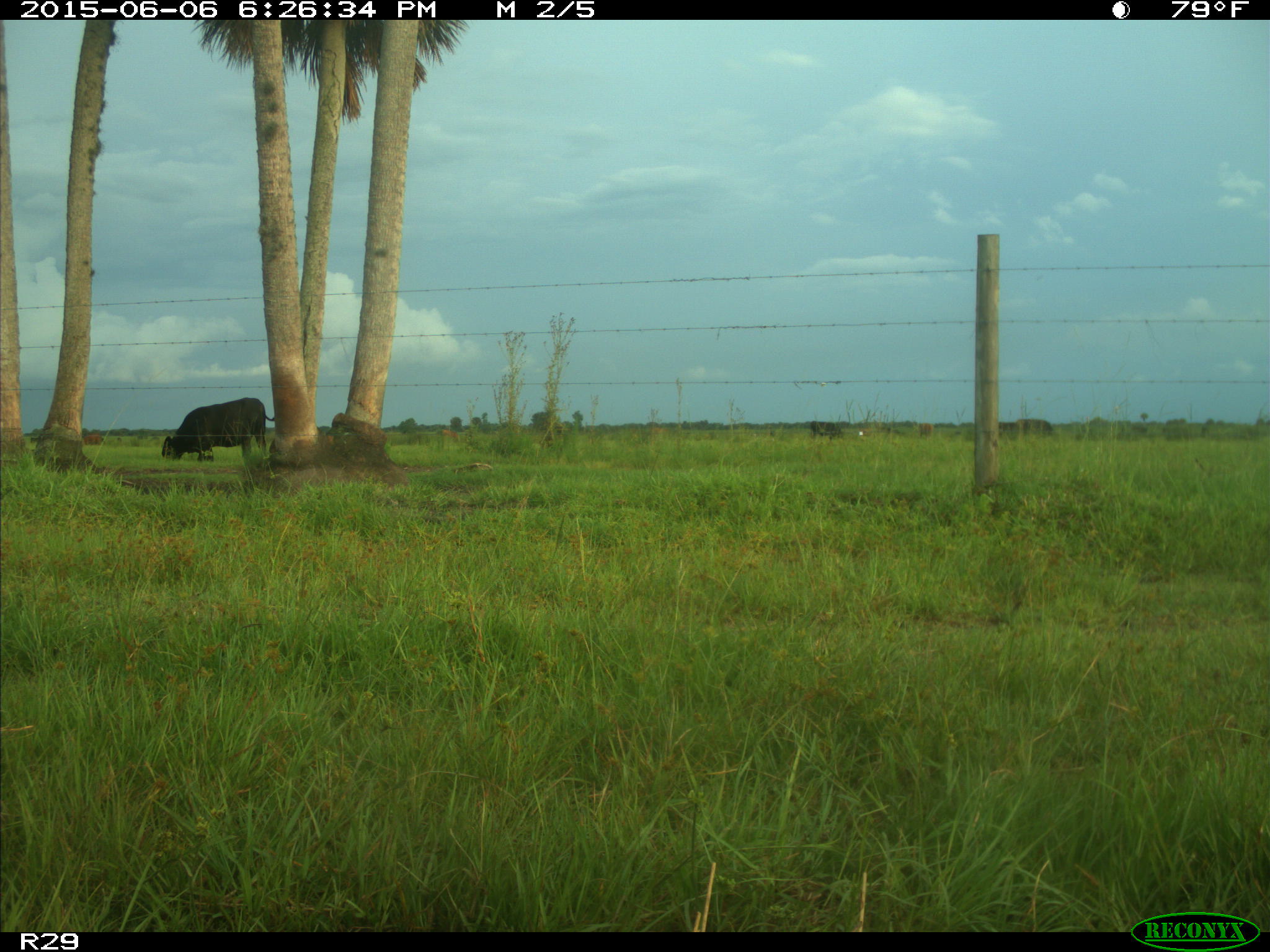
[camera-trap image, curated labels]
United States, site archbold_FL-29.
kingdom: Animalia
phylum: Chordata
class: Mammalia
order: Artiodactyla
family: Bovidae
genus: Bos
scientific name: Bos taurus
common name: domestic cow